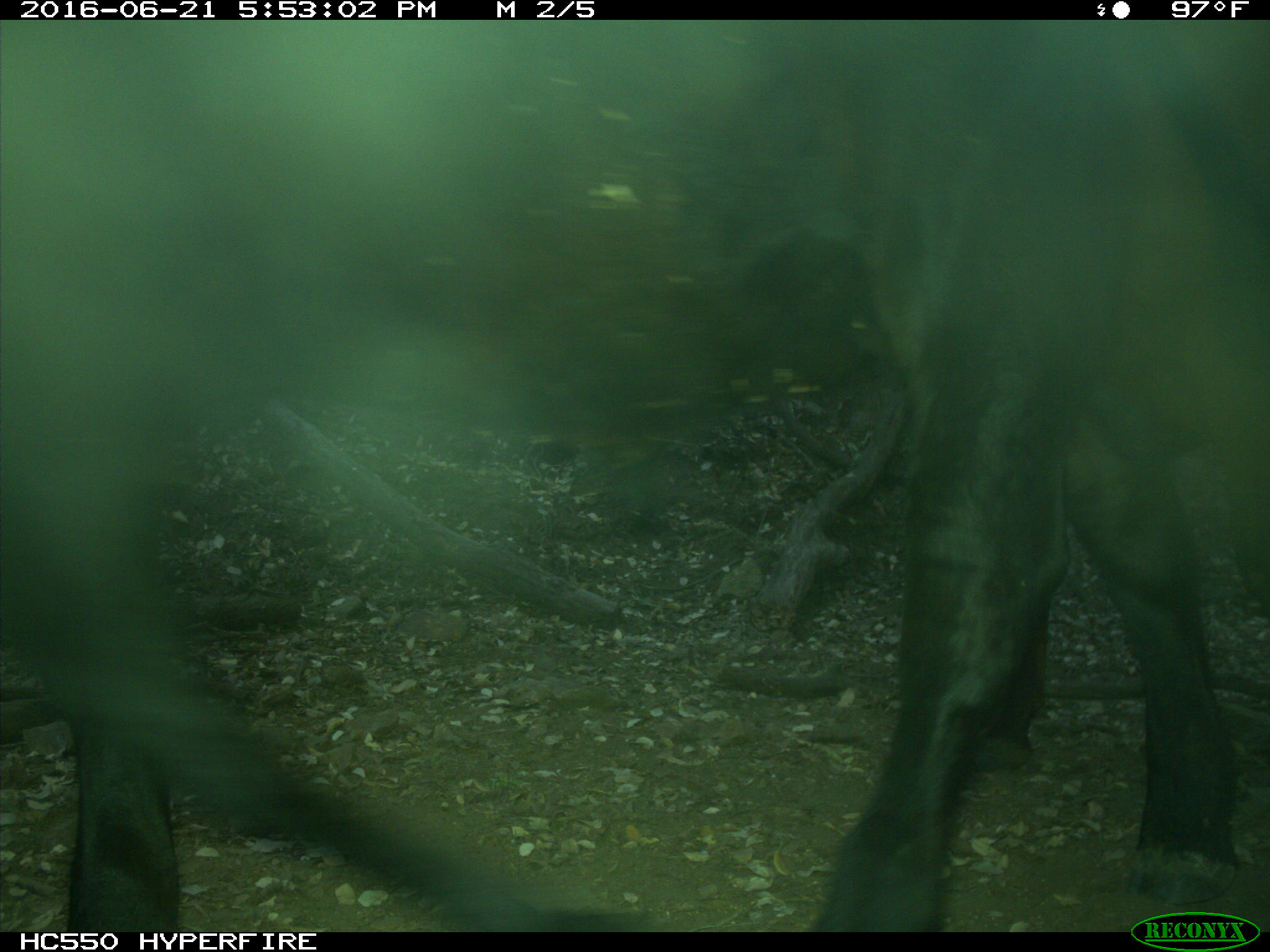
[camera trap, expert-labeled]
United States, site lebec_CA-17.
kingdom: Animalia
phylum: Chordata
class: Mammalia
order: Artiodactyla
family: Bovidae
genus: Bos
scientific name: Bos taurus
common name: domestic cow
Bos taurus (domestic cow).